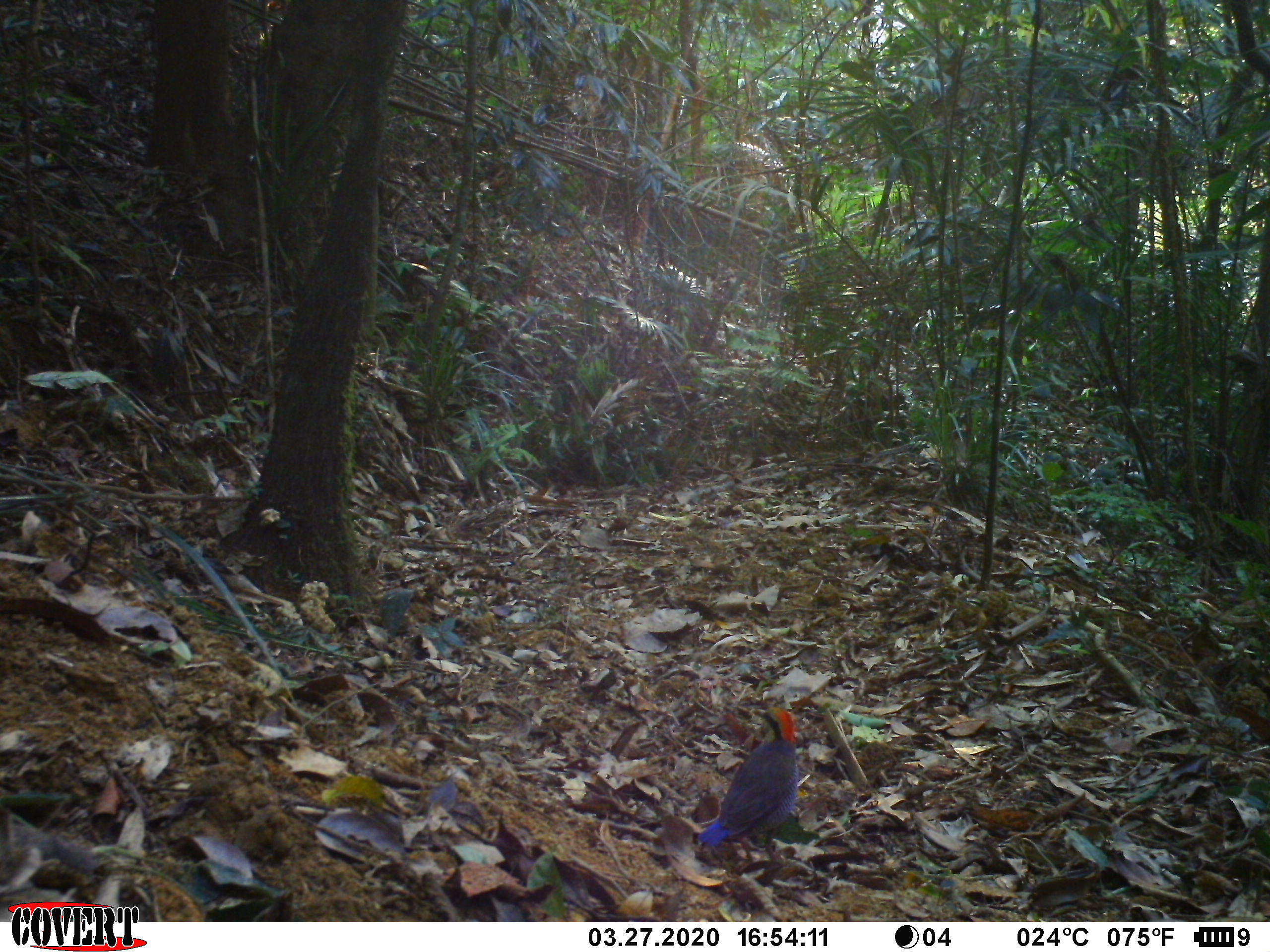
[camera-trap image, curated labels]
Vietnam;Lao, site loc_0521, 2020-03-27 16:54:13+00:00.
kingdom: Animalia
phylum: Chordata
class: Aves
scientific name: Aves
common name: bird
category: unidentified bird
Unidentified bird (bird) (Aves). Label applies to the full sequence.